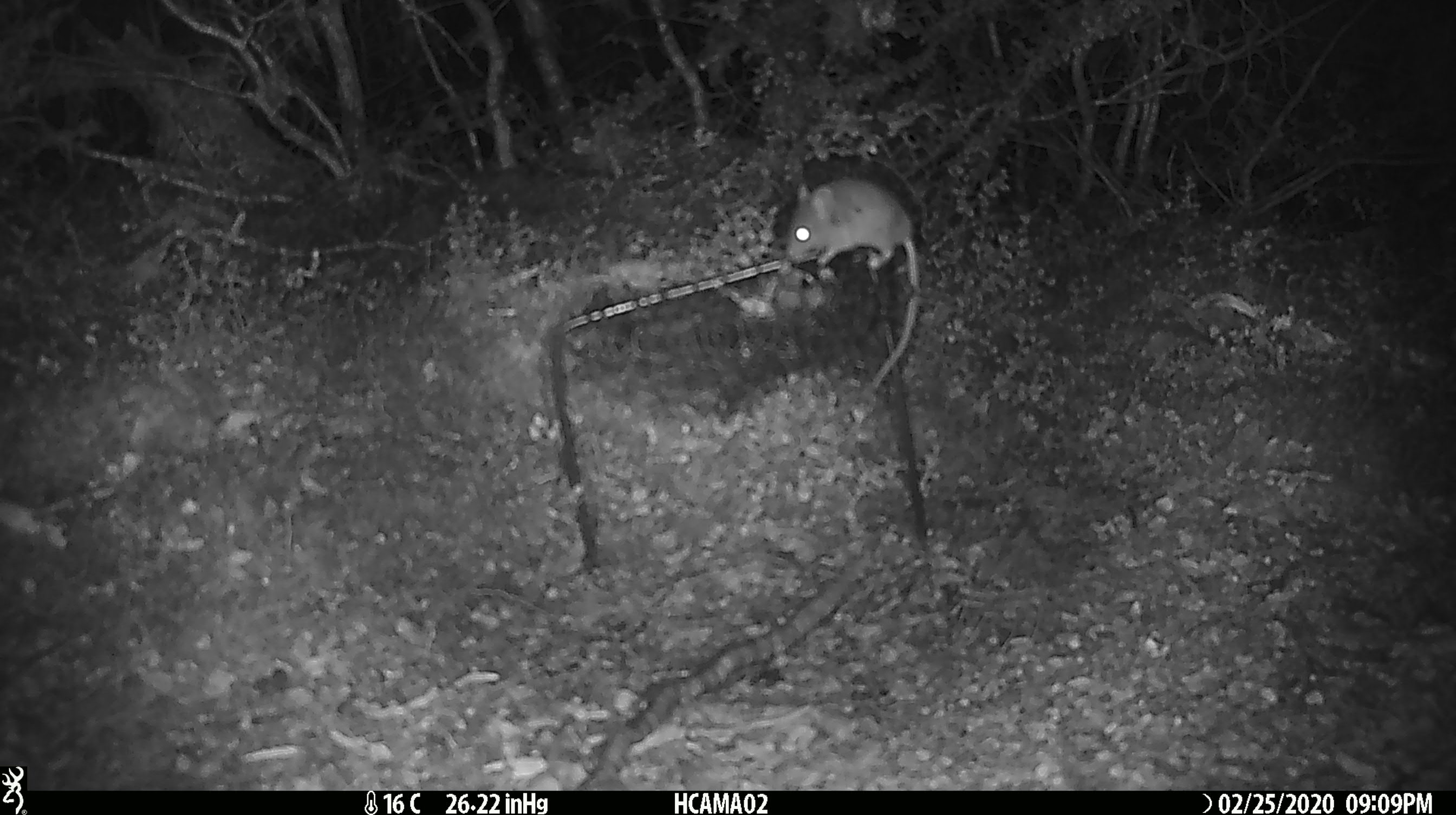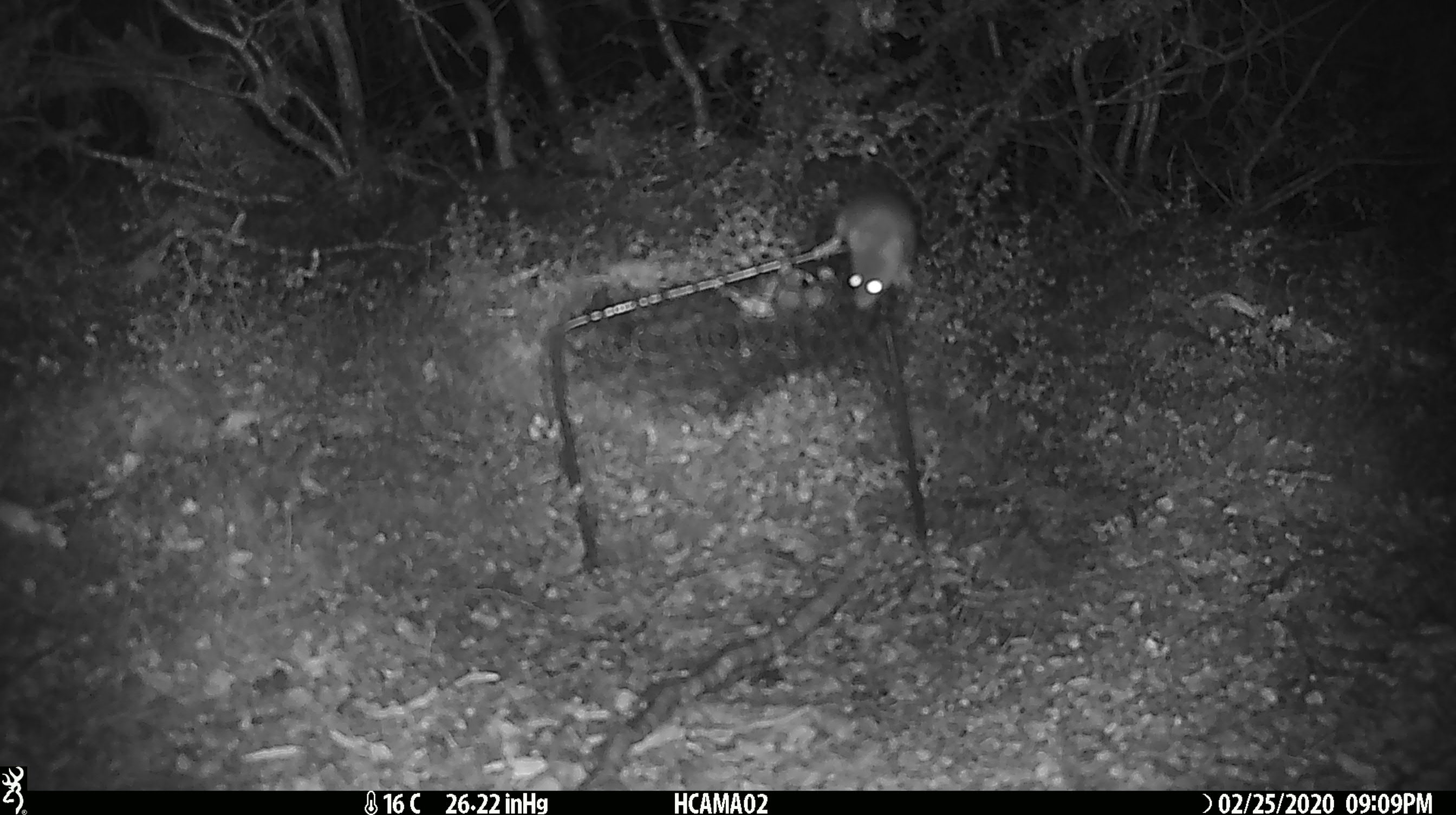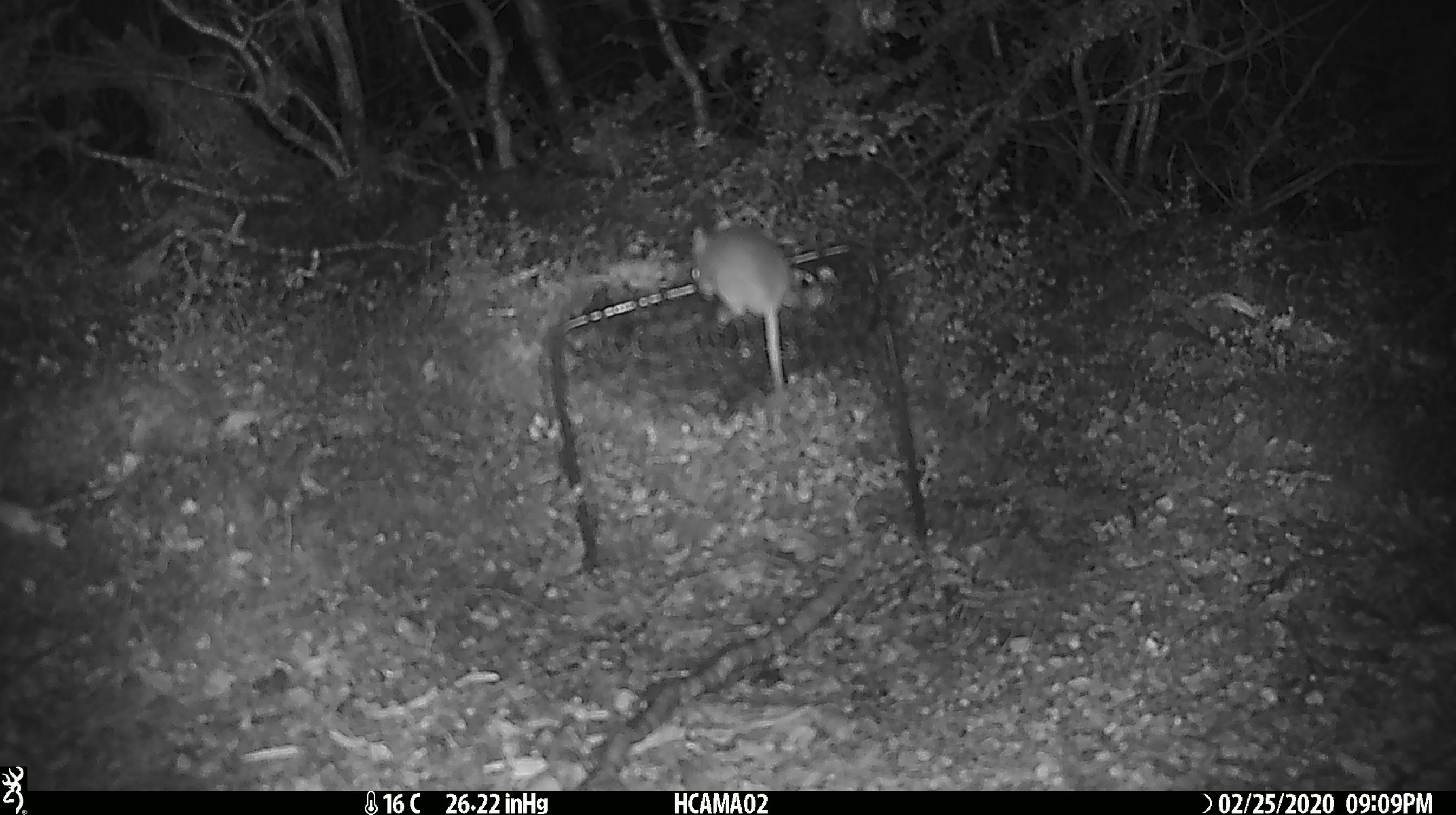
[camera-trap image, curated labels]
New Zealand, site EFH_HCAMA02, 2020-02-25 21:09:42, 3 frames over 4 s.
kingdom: Animalia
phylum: Chordata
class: Mammalia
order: Rodentia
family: Muridae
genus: Mus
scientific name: Mus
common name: mouse